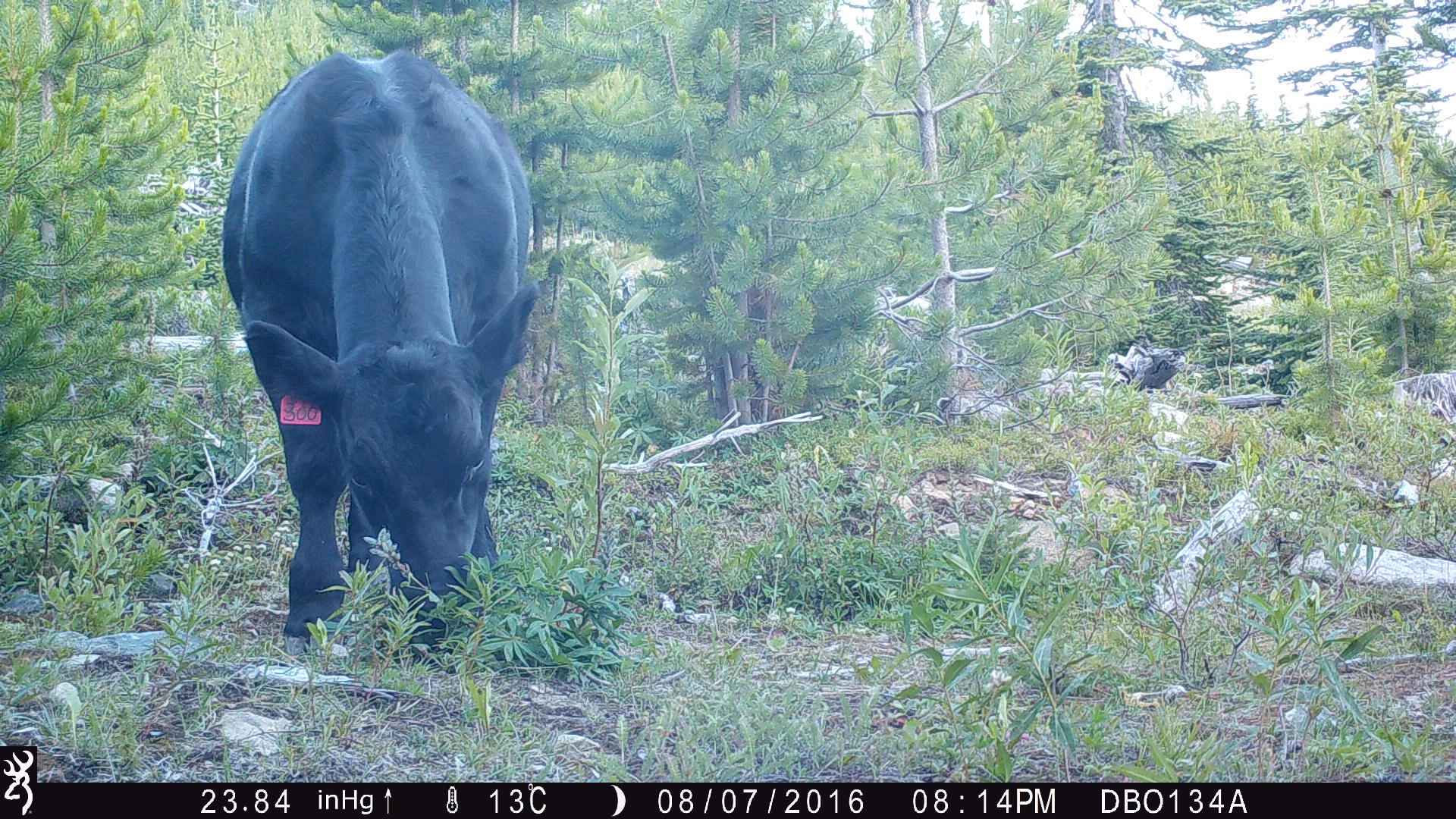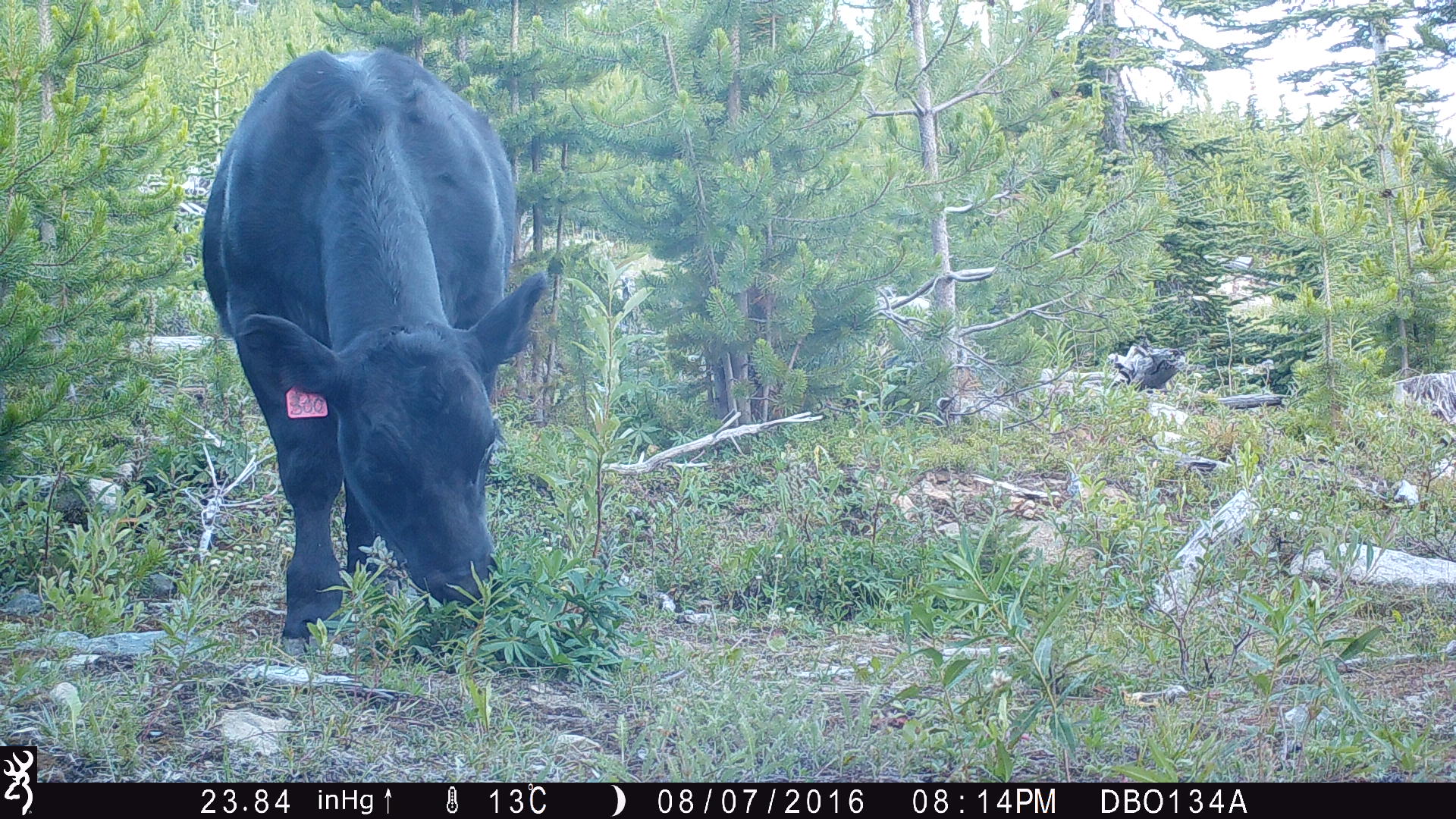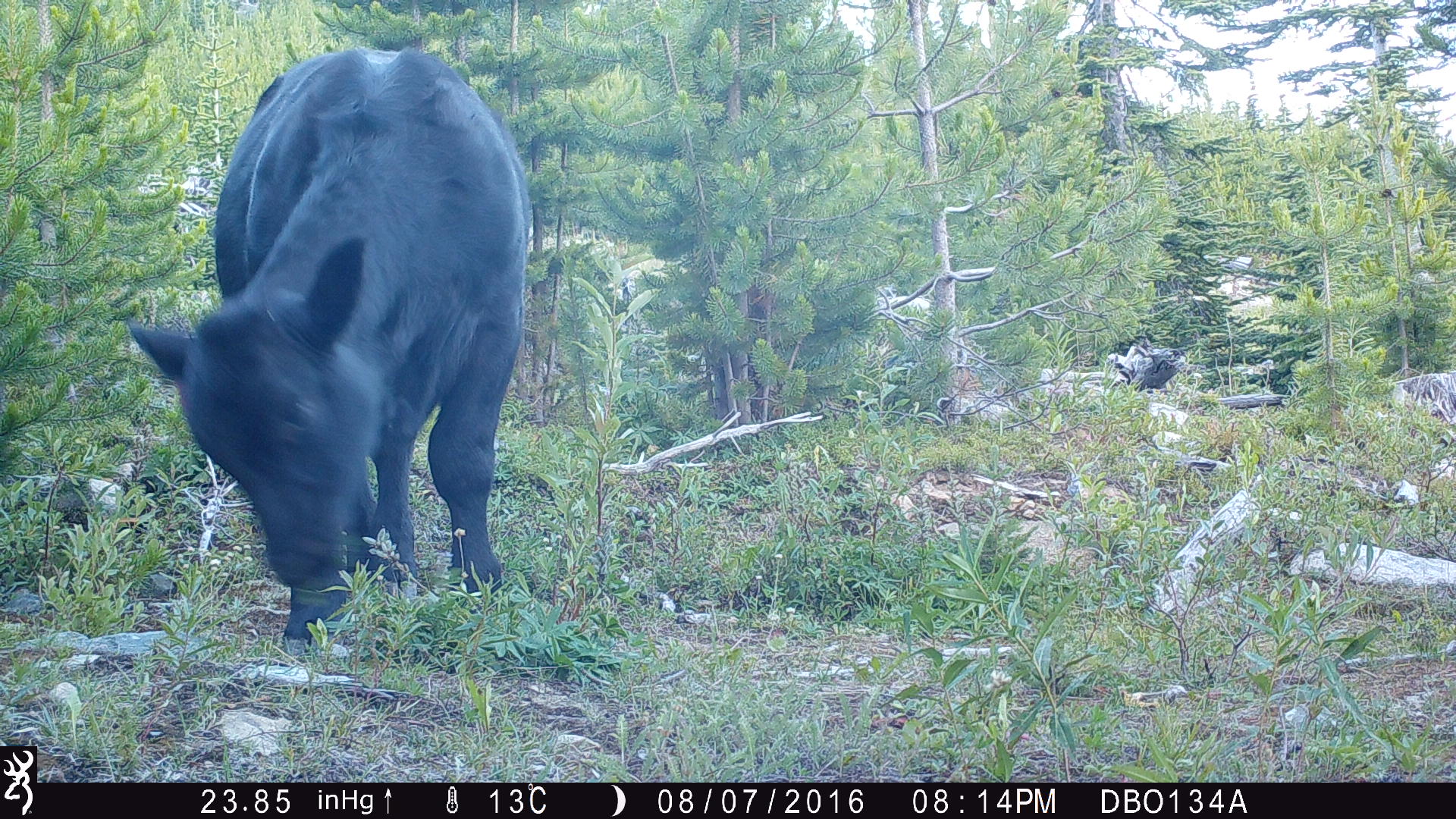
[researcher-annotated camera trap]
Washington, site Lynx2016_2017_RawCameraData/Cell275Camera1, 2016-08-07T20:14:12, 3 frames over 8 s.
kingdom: Animalia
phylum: Chordata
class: Mammalia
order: Artiodactyla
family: Bovidae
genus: Bos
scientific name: Bos taurus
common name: domestic cattle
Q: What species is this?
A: Domestic cattle (Bos taurus).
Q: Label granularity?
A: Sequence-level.